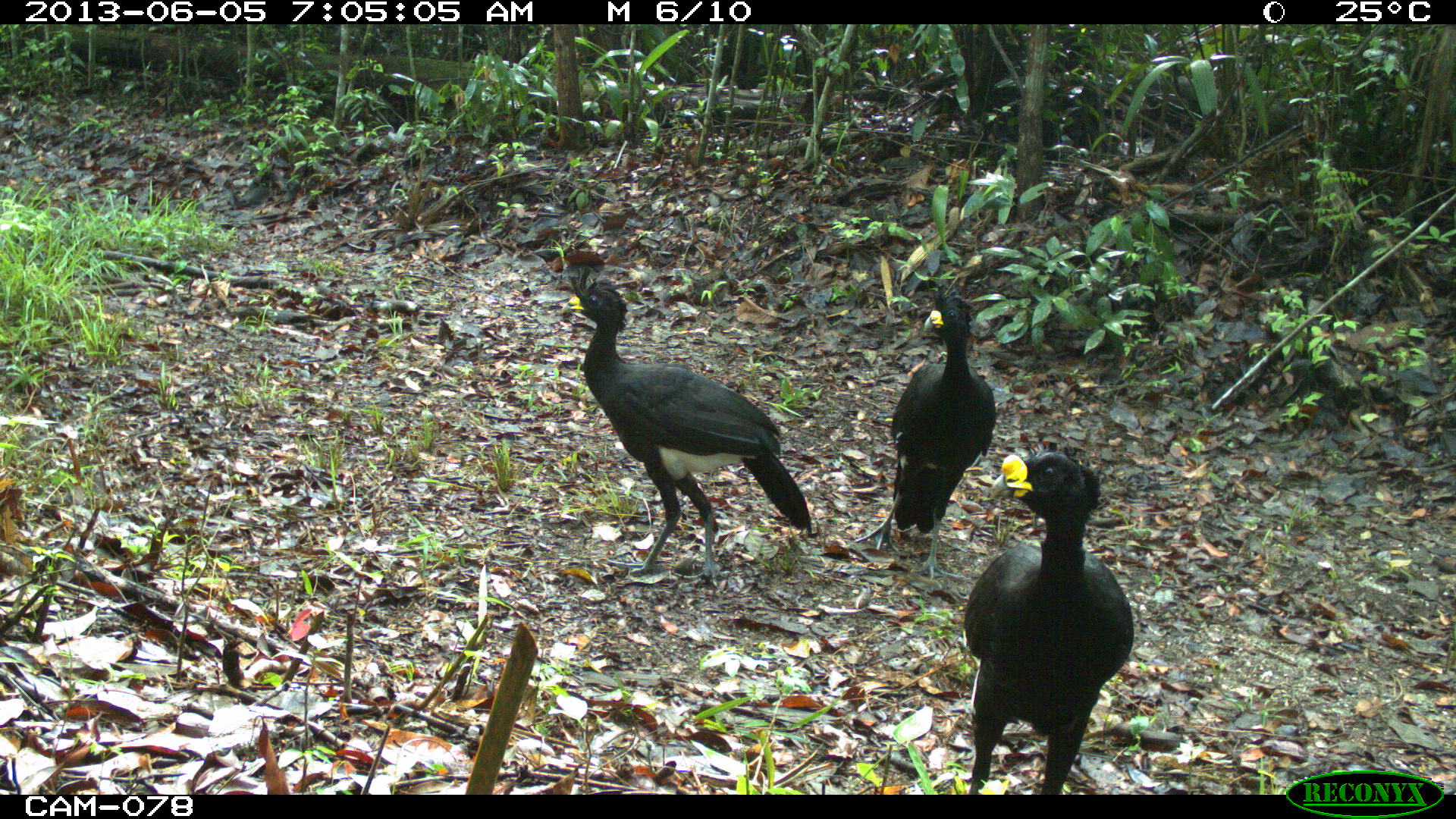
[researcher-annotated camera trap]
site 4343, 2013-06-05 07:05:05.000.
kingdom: Animalia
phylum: Chordata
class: Aves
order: Galliformes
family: Cracidae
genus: Crax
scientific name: Crax rubra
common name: great curassow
Crax rubra (great curassow), count 3, sex male.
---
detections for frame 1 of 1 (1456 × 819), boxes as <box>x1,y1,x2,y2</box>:
crax rubra: <box>561,264,811,586</box>; <box>963,446,1134,791</box>; <box>854,293,994,578</box>